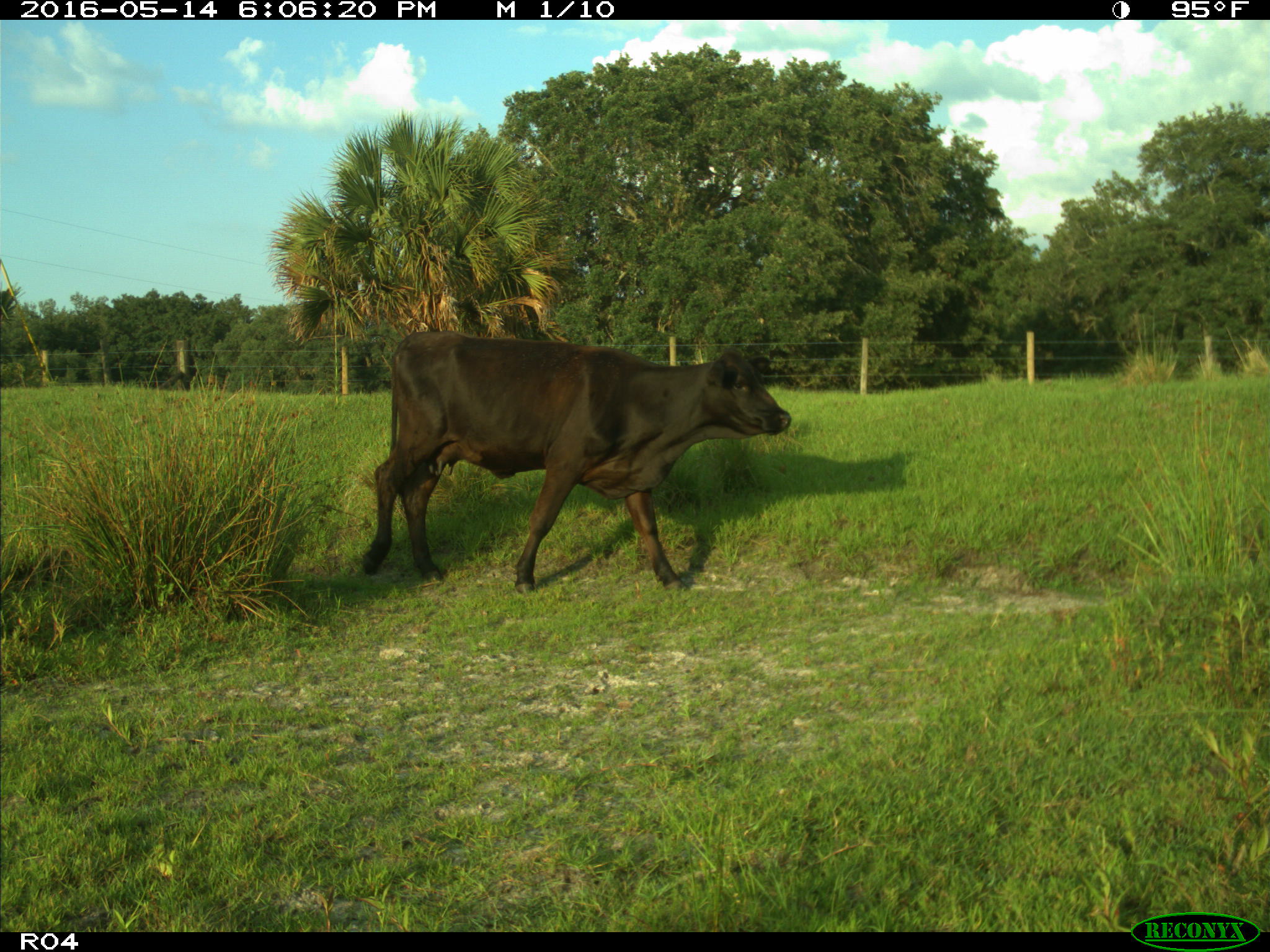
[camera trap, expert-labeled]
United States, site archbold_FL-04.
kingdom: Animalia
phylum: Chordata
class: Mammalia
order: Artiodactyla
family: Bovidae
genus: Bos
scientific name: Bos taurus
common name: domestic cow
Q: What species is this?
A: Bos taurus (domestic cow).